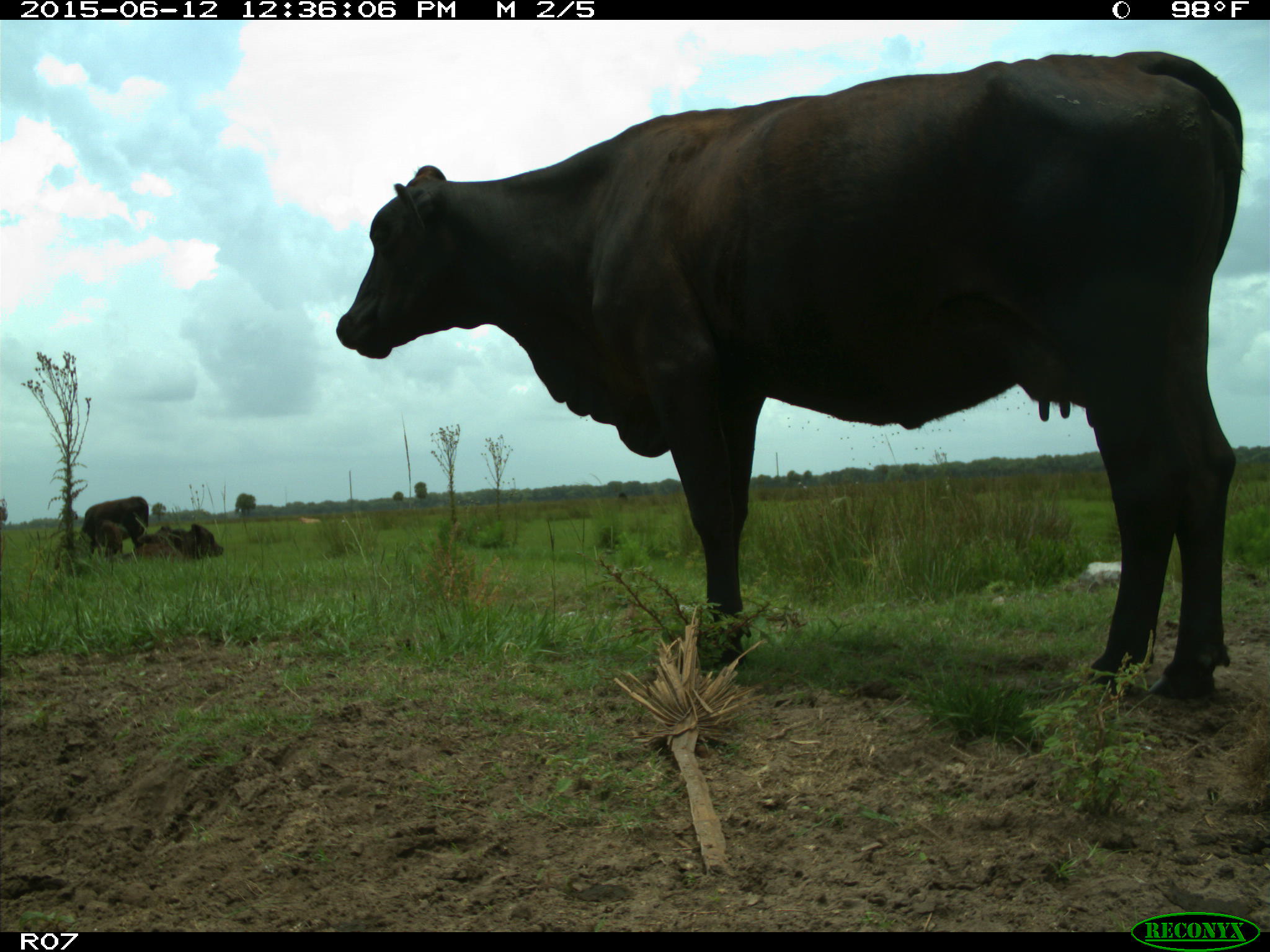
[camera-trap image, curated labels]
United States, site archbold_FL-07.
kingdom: Animalia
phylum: Chordata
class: Mammalia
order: Artiodactyla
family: Bovidae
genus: Bos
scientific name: Bos taurus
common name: domestic cow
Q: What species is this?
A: Bos taurus (domestic cow).